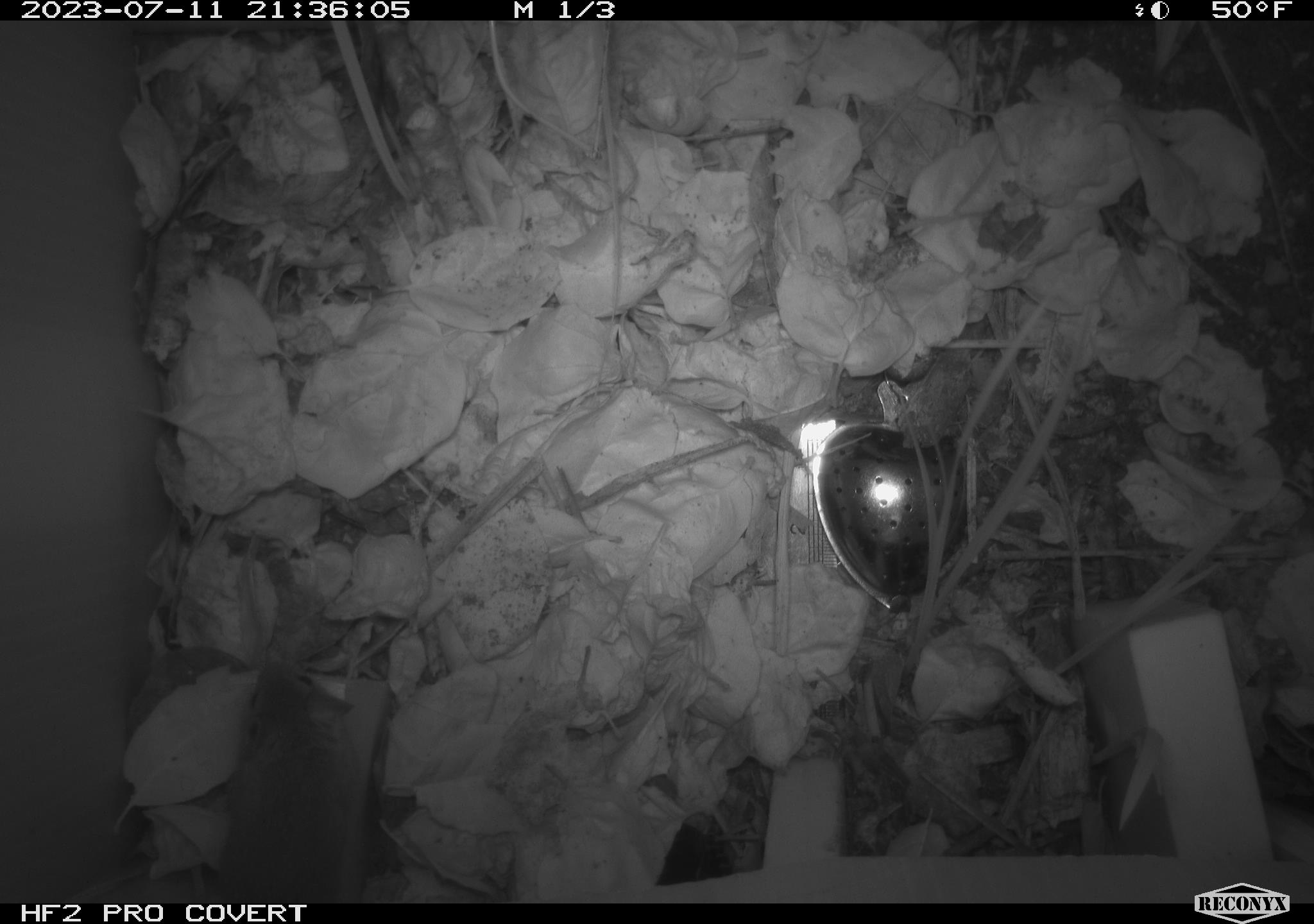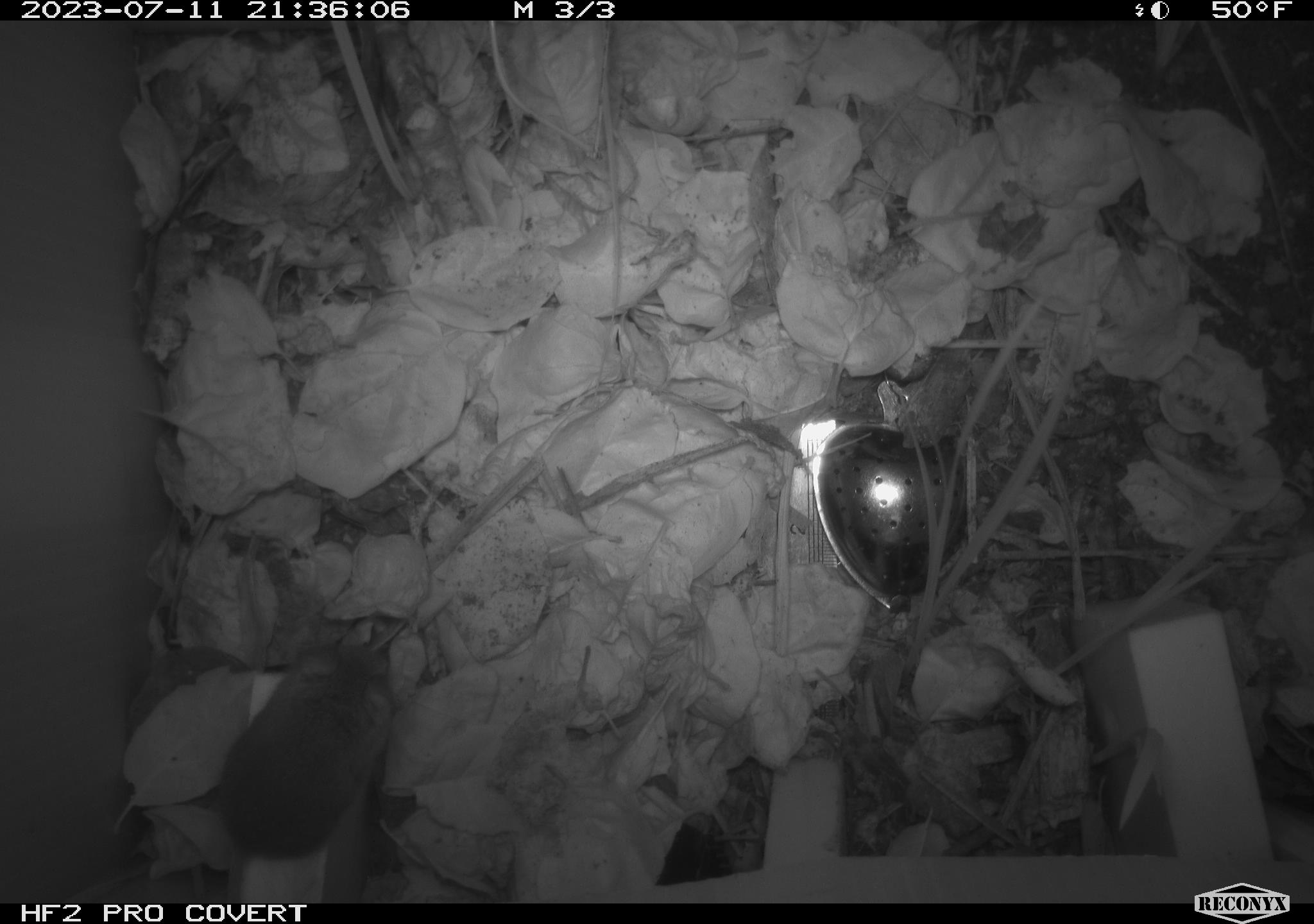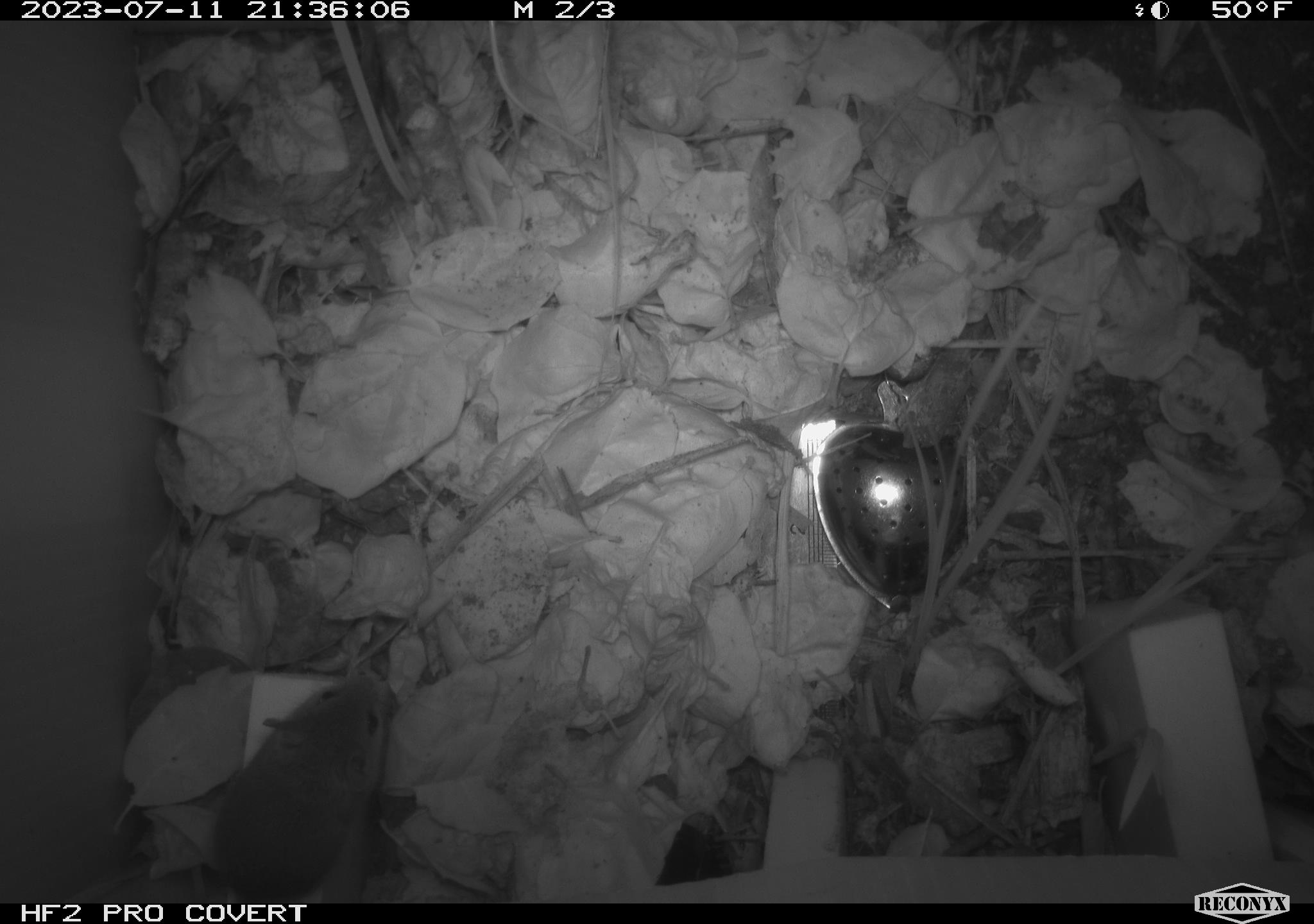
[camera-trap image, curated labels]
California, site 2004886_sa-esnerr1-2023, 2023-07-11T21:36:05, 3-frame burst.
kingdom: Animalia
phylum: Chordata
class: Mammalia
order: Rodentia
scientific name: Rodentia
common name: mouse species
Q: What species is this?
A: Mouse species (Rodentia).